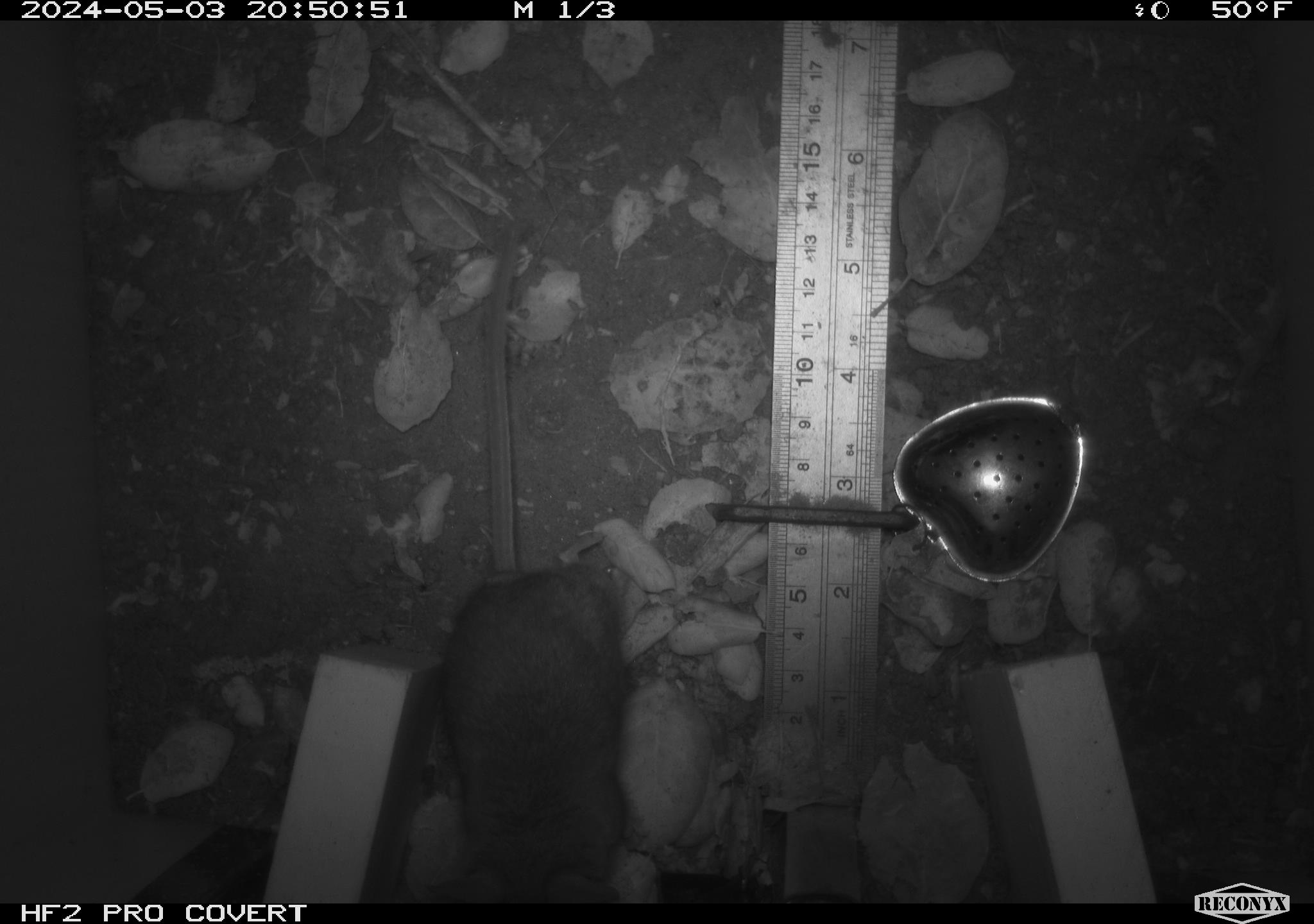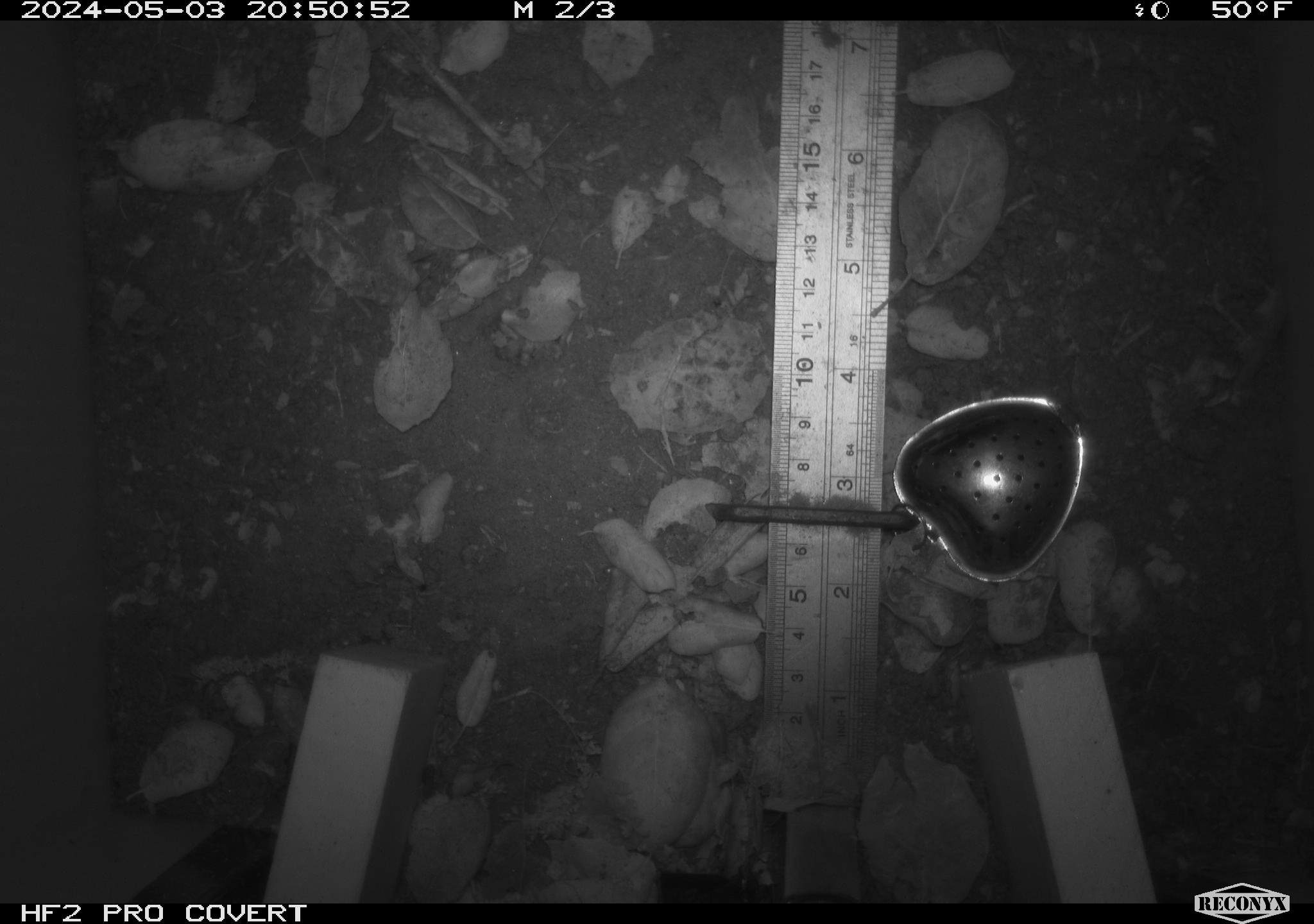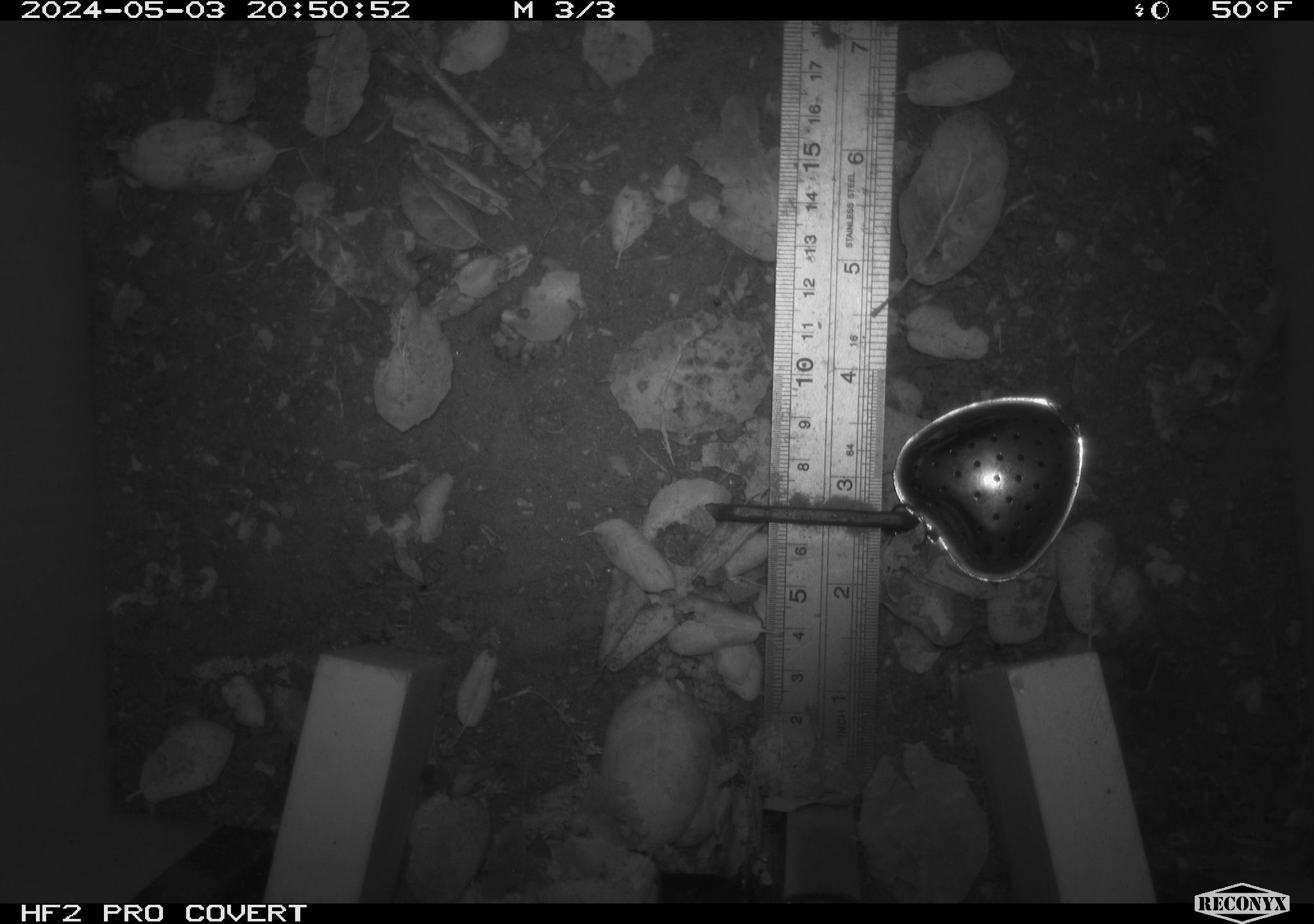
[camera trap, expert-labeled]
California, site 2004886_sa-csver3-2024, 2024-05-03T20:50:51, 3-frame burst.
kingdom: Animalia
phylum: Chordata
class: Mammalia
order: Rodentia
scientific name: Rodentia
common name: rodent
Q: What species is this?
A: Rodent (Rodentia).